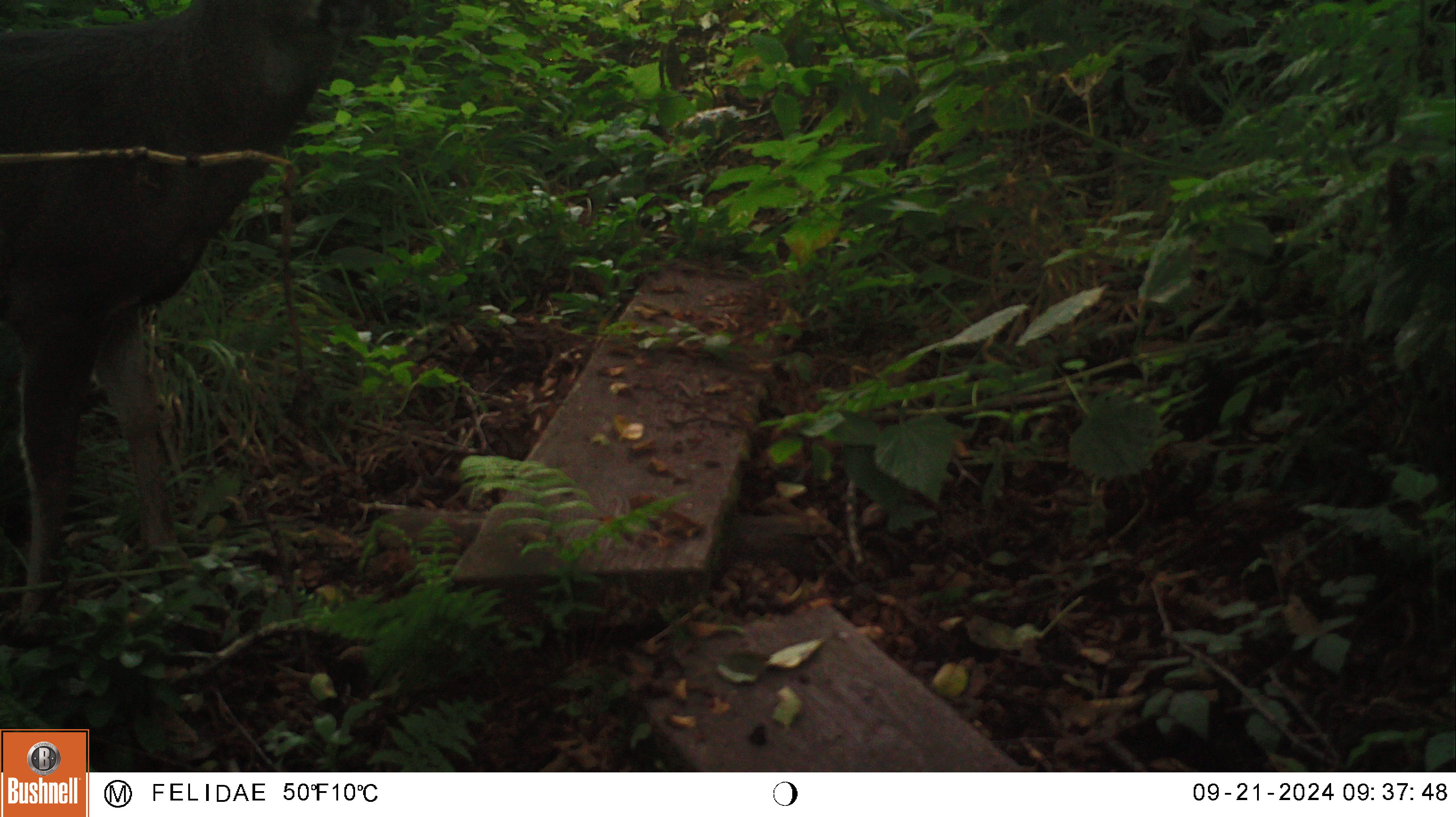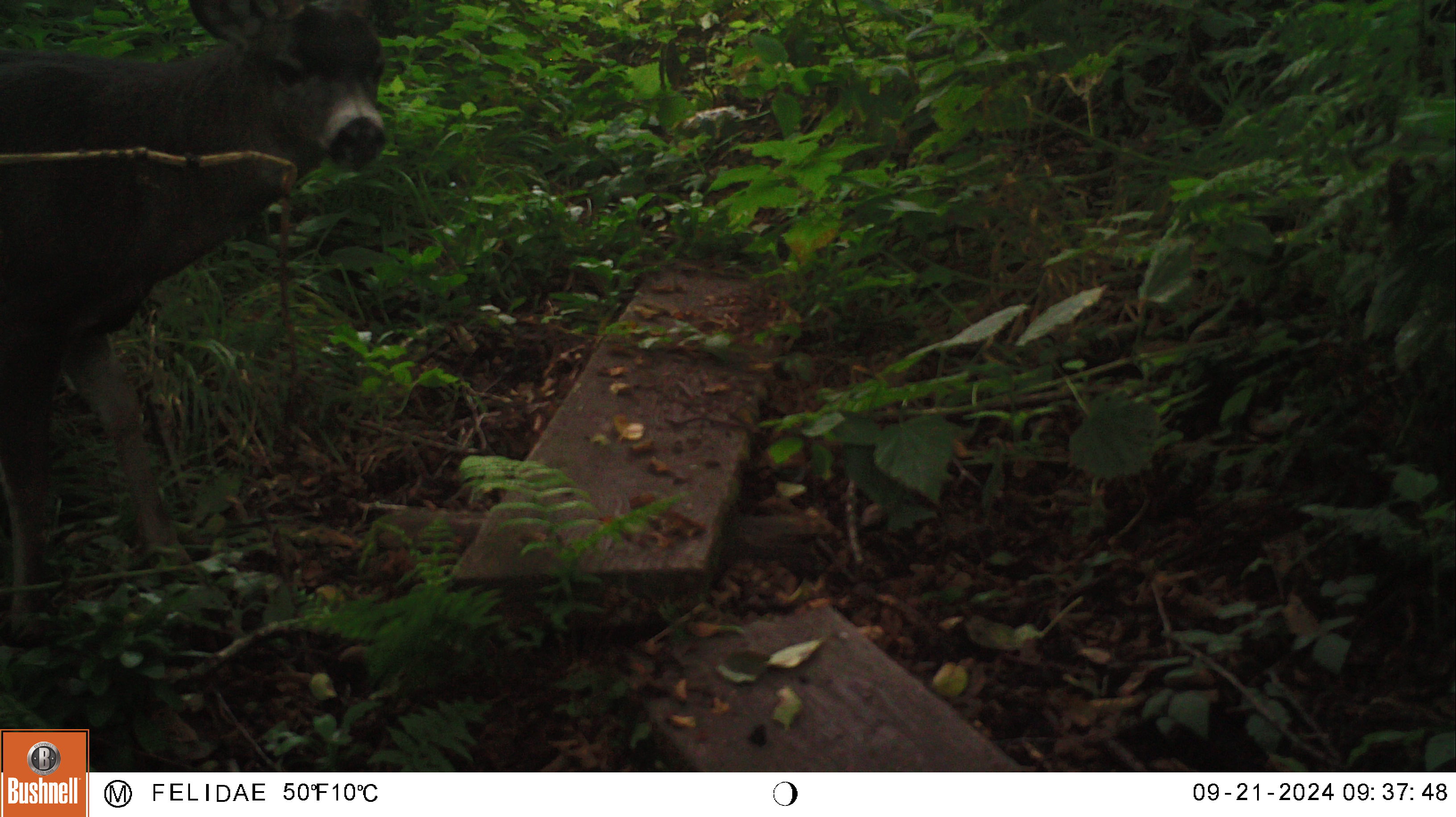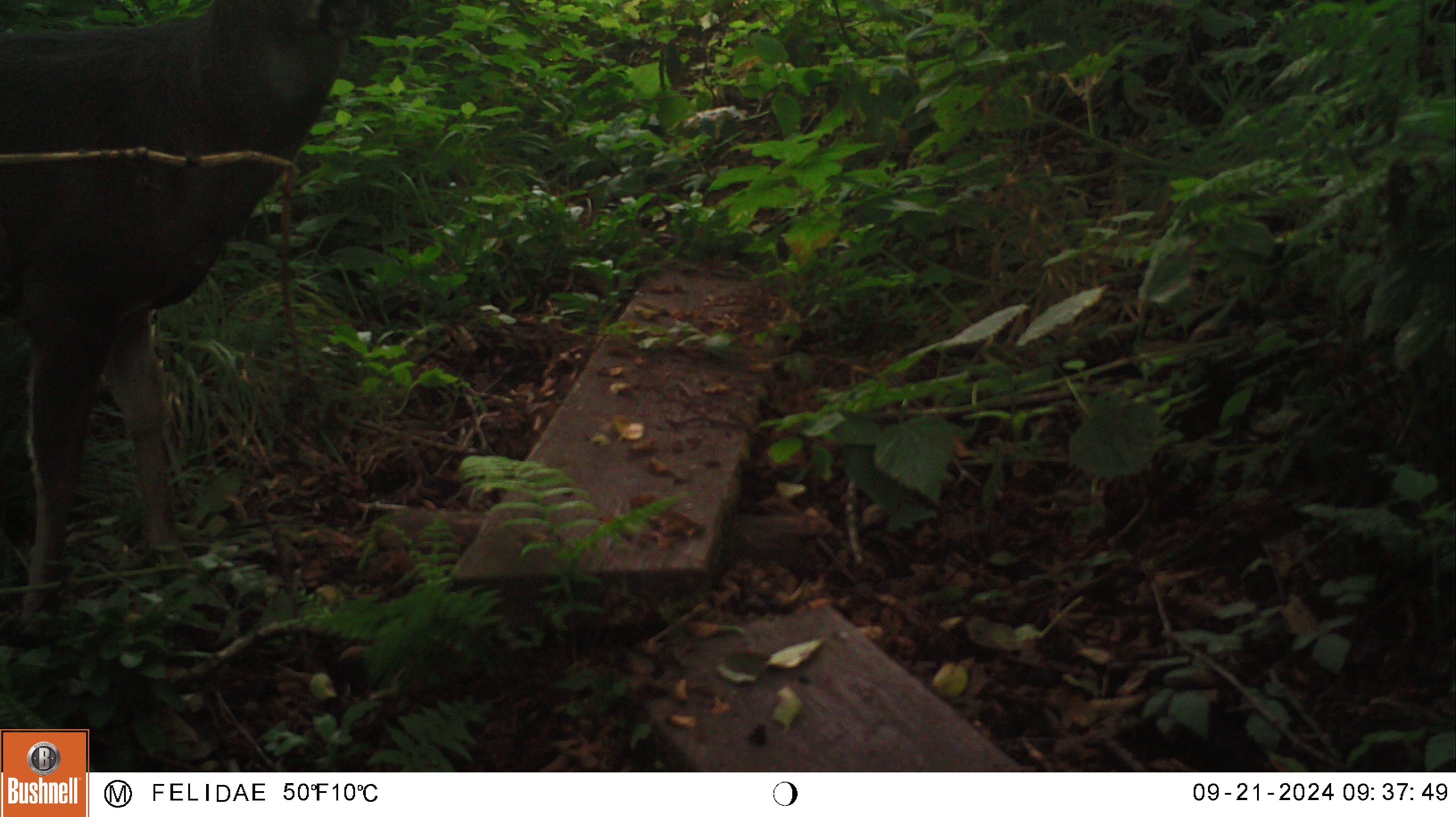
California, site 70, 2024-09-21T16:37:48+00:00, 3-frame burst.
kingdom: Animalia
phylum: Chordata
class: Mammalia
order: Artiodactyla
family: Cervidae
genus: Odocoileus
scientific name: Odocoileus hemionus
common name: mule deer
Mule deer (Odocoileus hemionus).